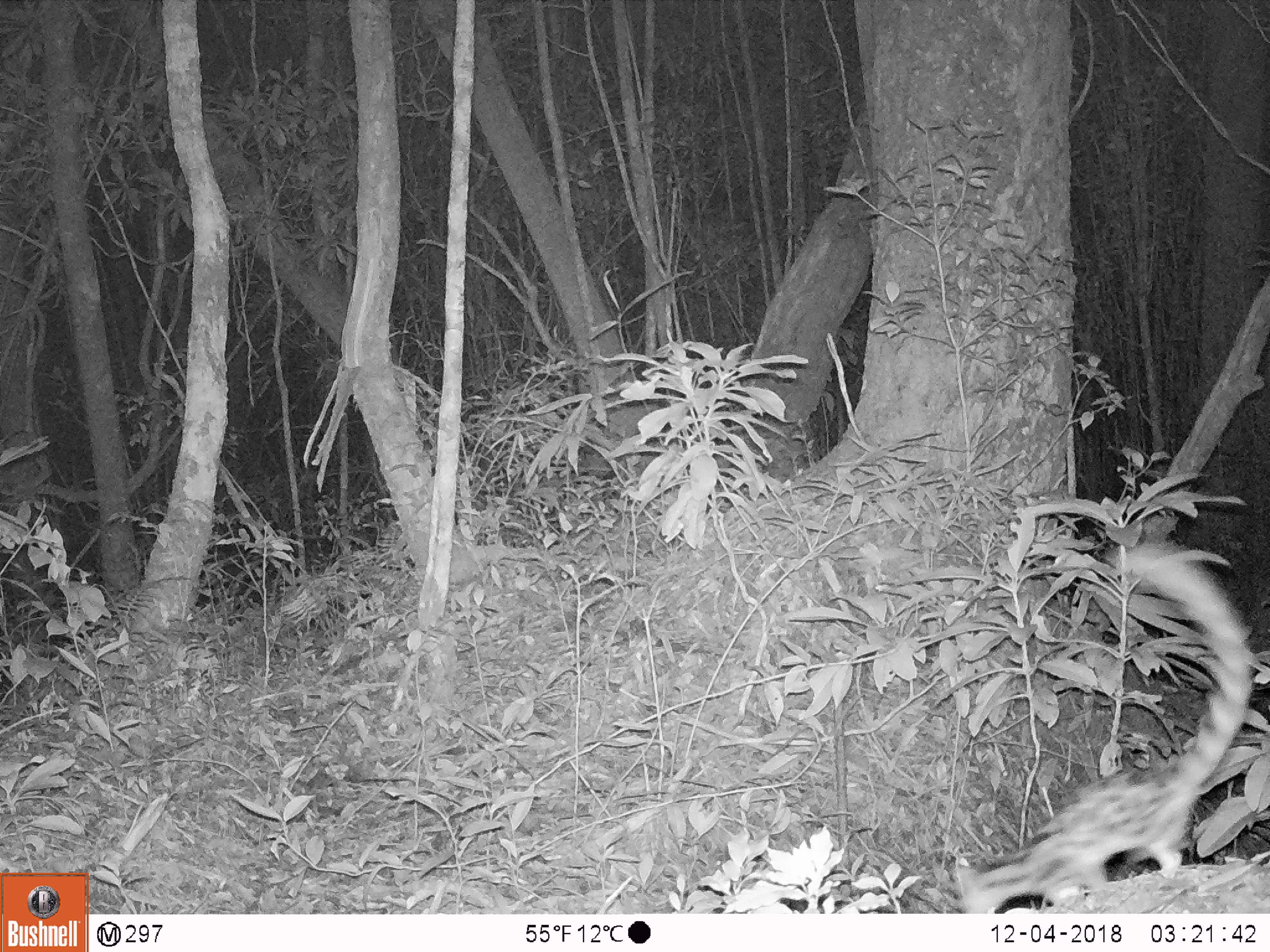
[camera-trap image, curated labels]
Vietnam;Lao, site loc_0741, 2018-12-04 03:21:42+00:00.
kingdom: Animalia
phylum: Chordata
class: Mammalia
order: Carnivora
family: Prionodontidae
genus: Prionodon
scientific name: Prionodon pardicolor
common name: spotted linsang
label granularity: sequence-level